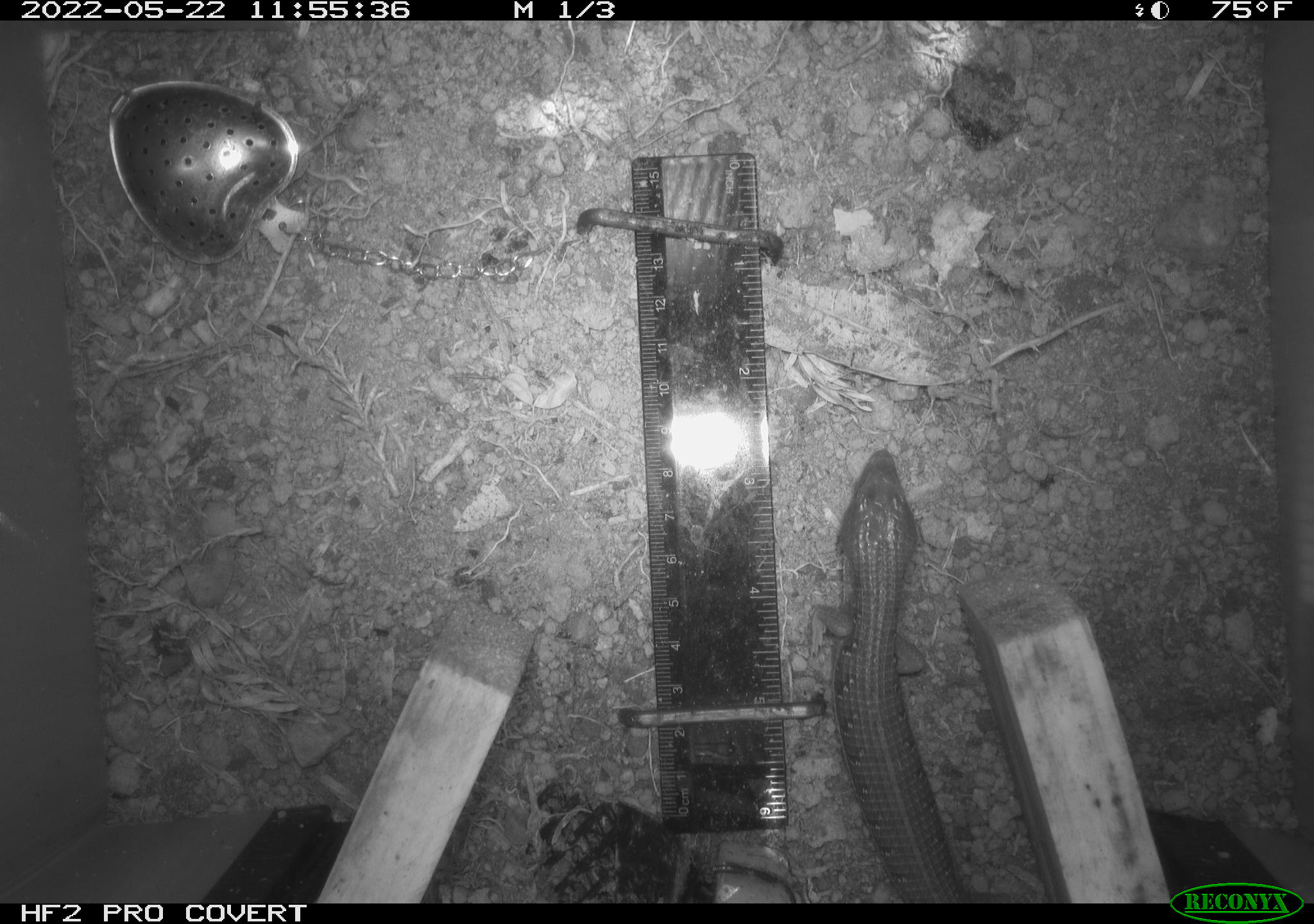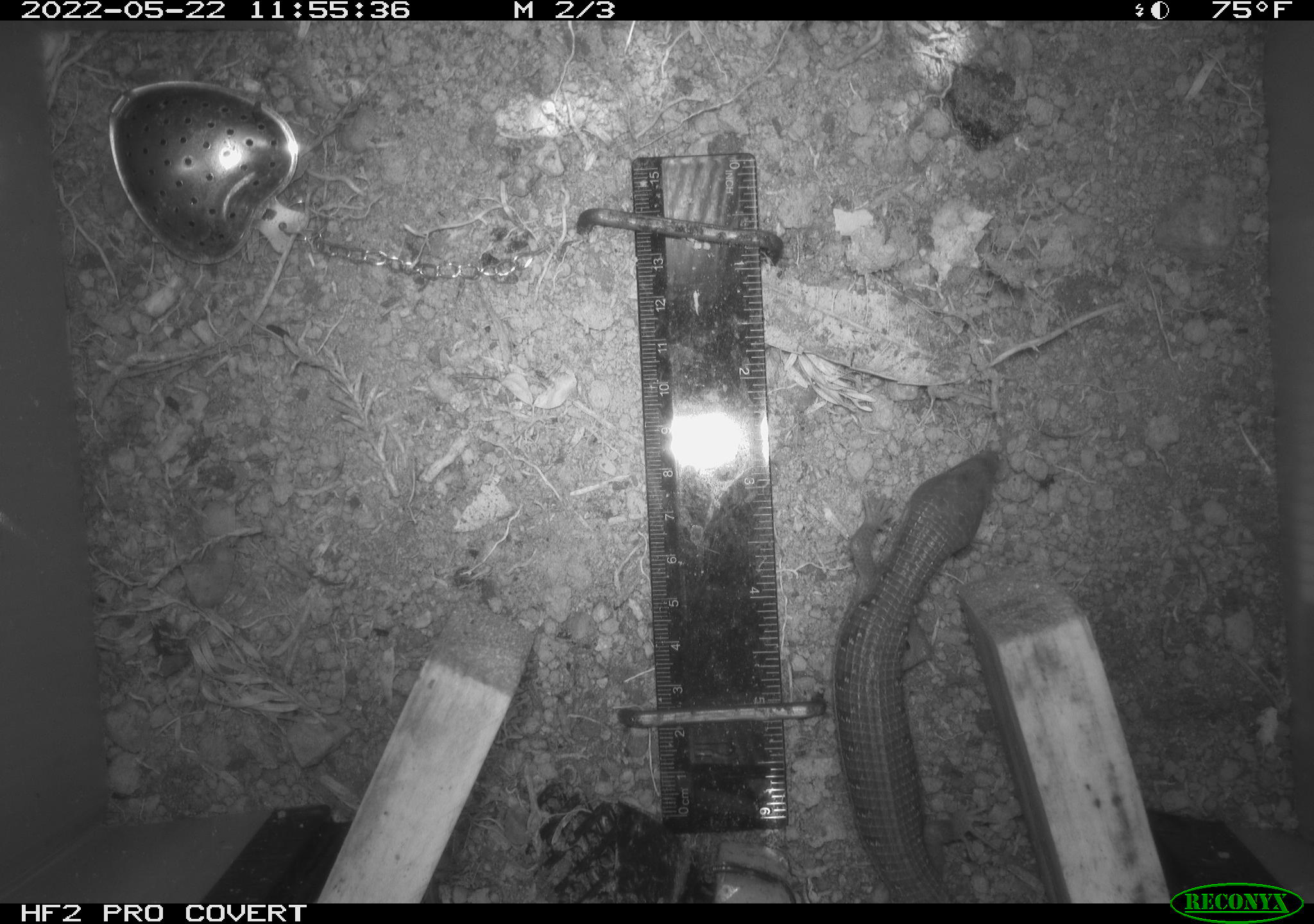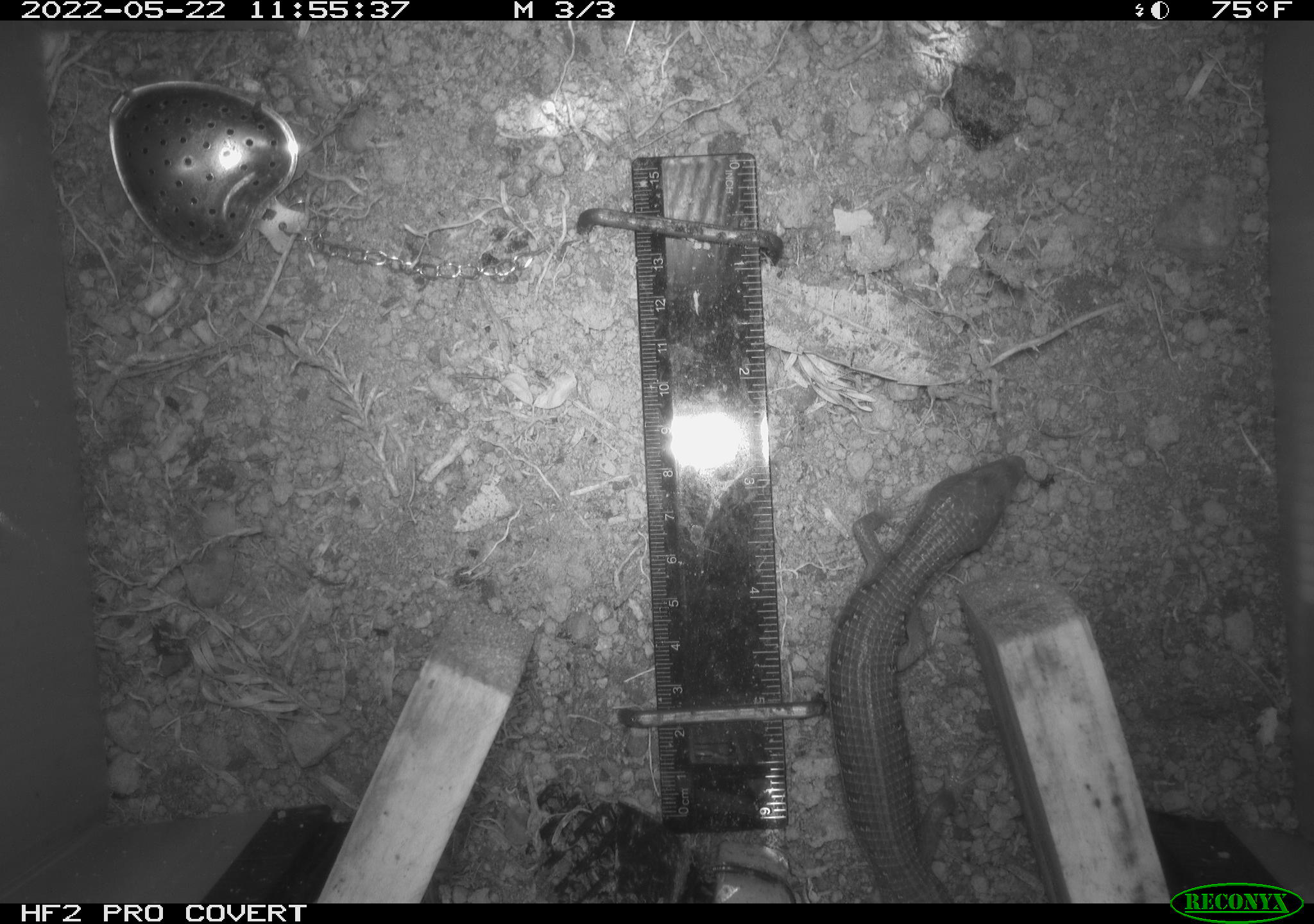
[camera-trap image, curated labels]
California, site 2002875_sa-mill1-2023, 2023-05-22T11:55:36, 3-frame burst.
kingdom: Animalia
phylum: Chordata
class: Reptilia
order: Squamata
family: Anguidae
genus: Elgaria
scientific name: Elgaria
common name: alligator lizards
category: elgaria species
Elgaria species (alligator lizards) (Elgaria).